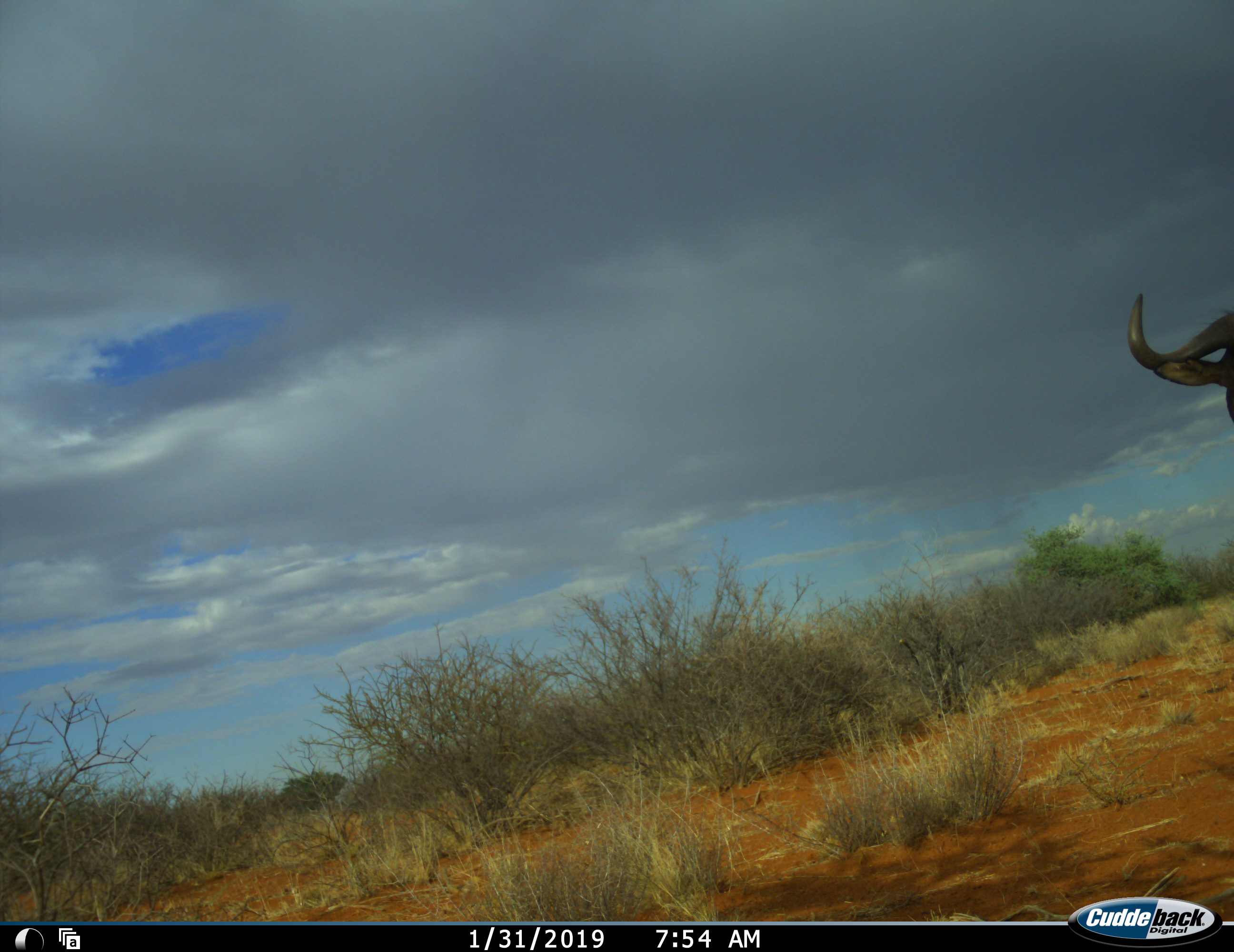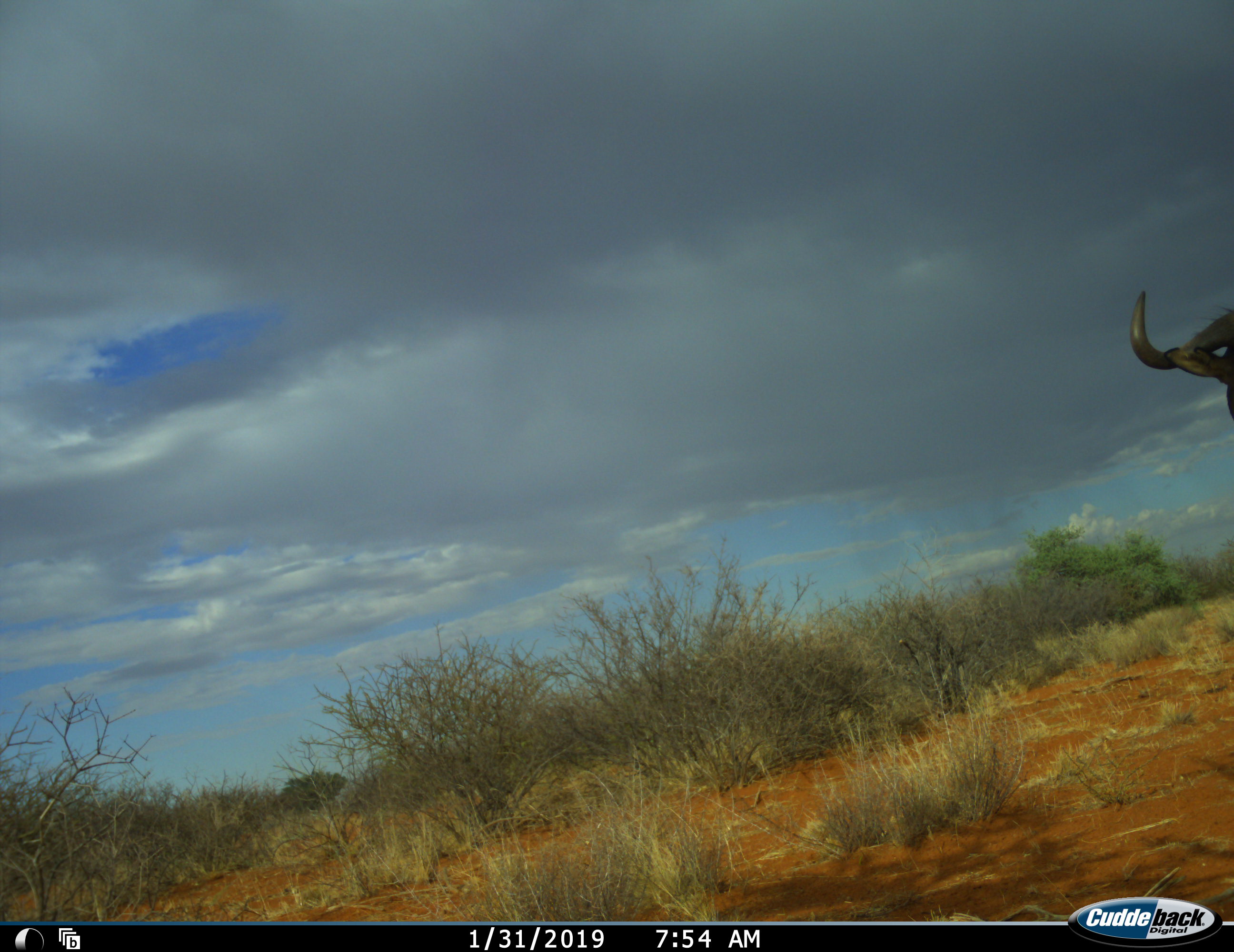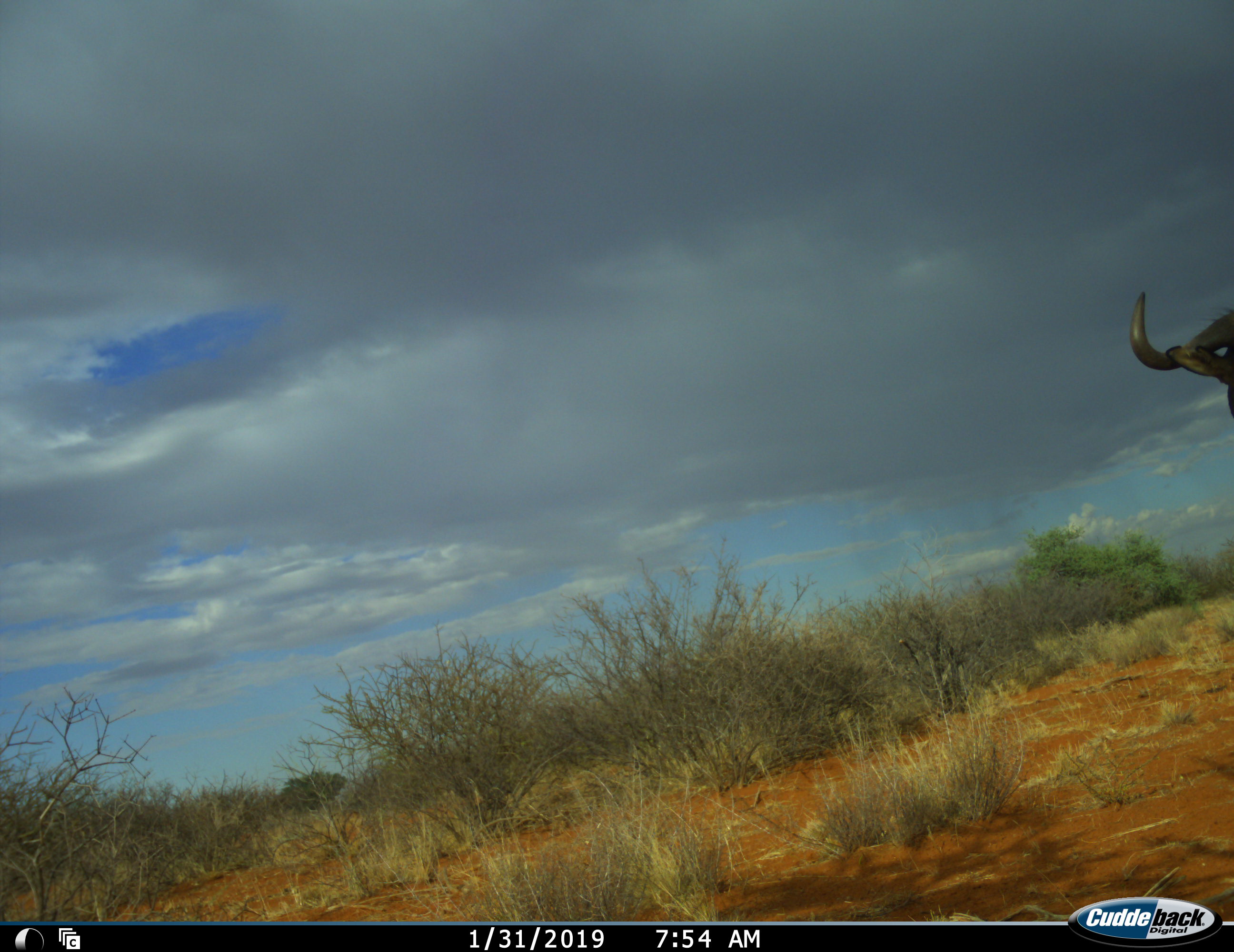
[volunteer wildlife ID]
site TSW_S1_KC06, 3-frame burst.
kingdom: Animalia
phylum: Chordata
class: Mammalia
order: Artiodactyla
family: Bovidae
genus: Connochaetes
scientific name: Connochaetes taurinus taurinus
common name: blue wildebeest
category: wildebeestblue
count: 1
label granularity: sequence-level